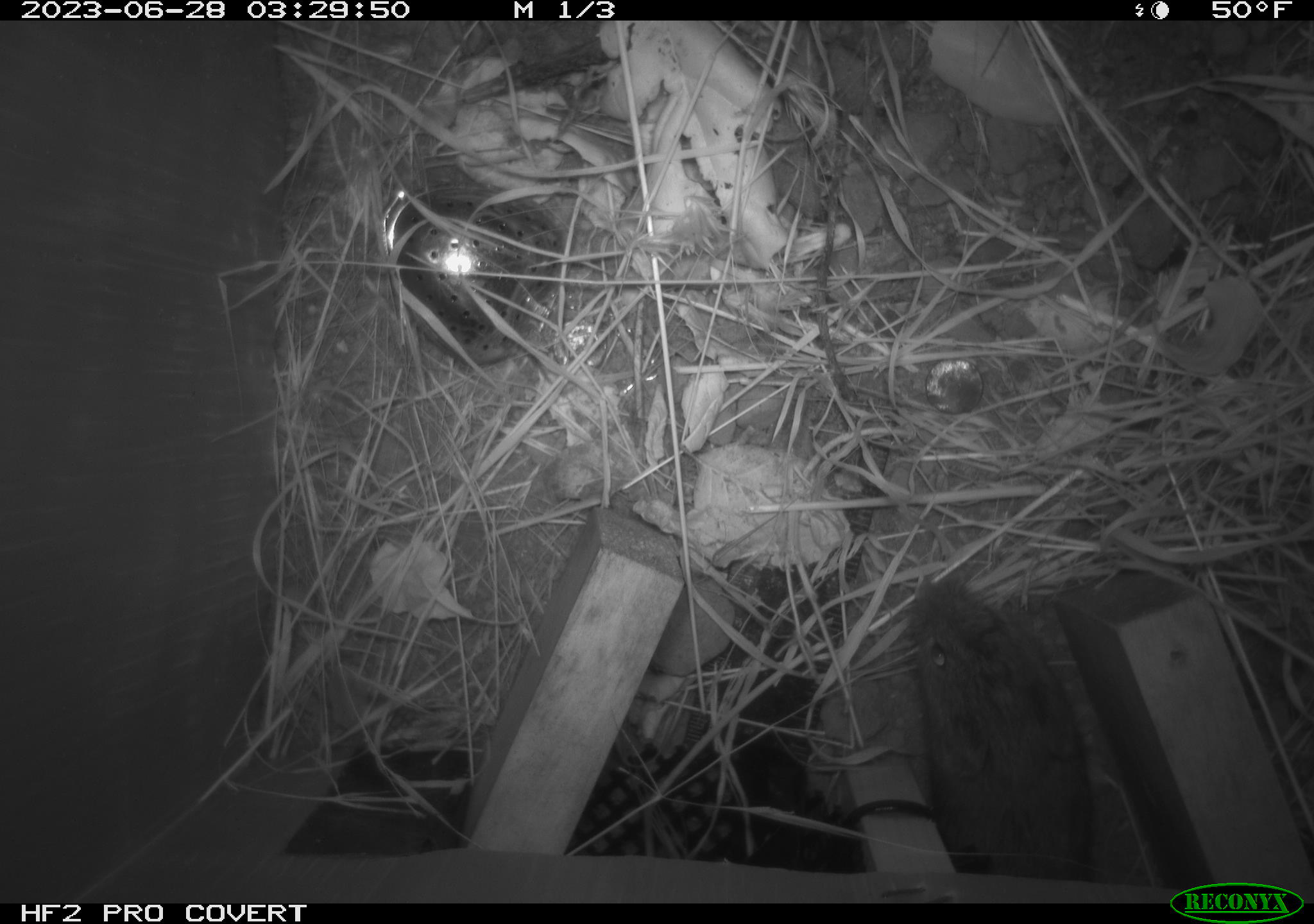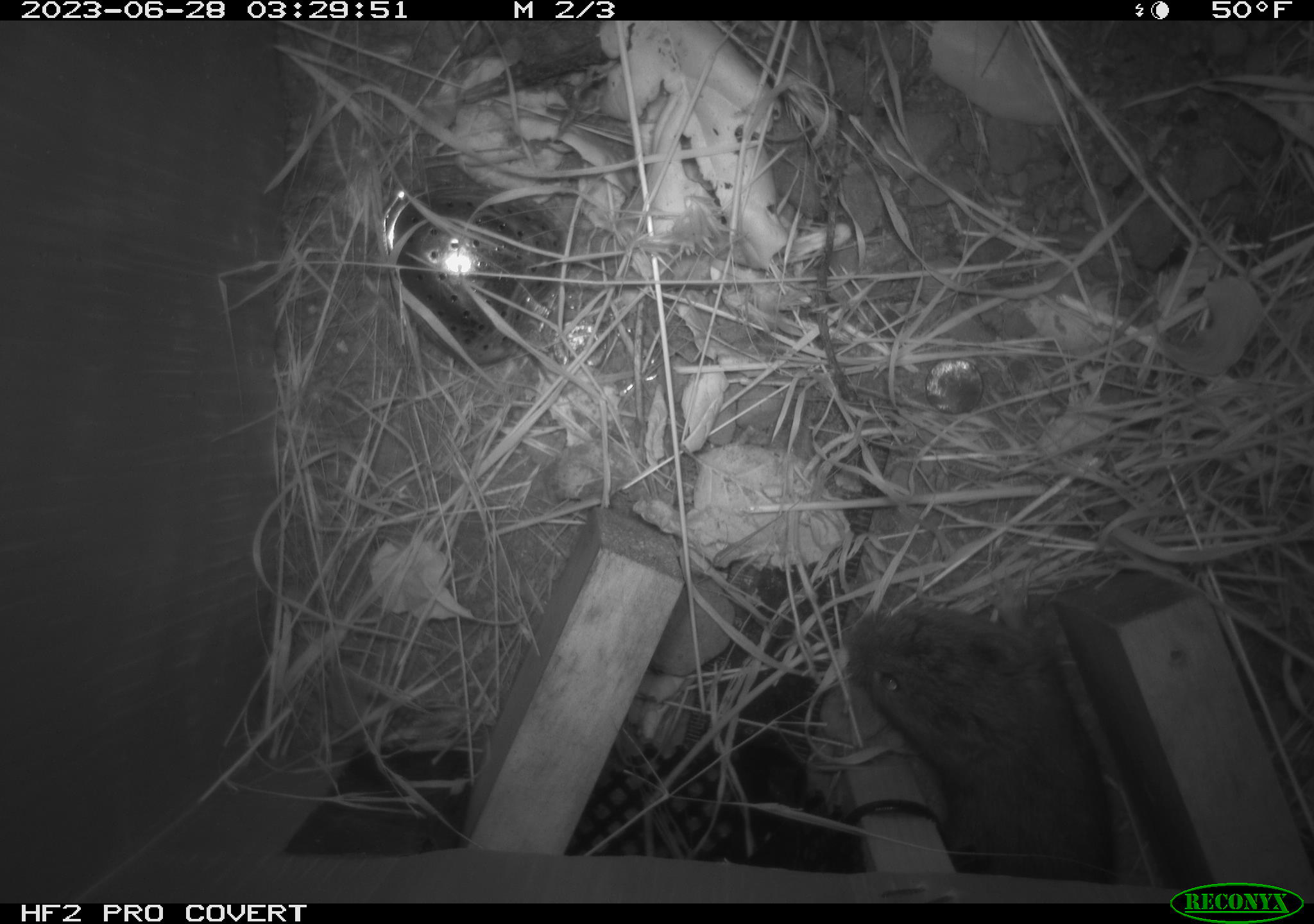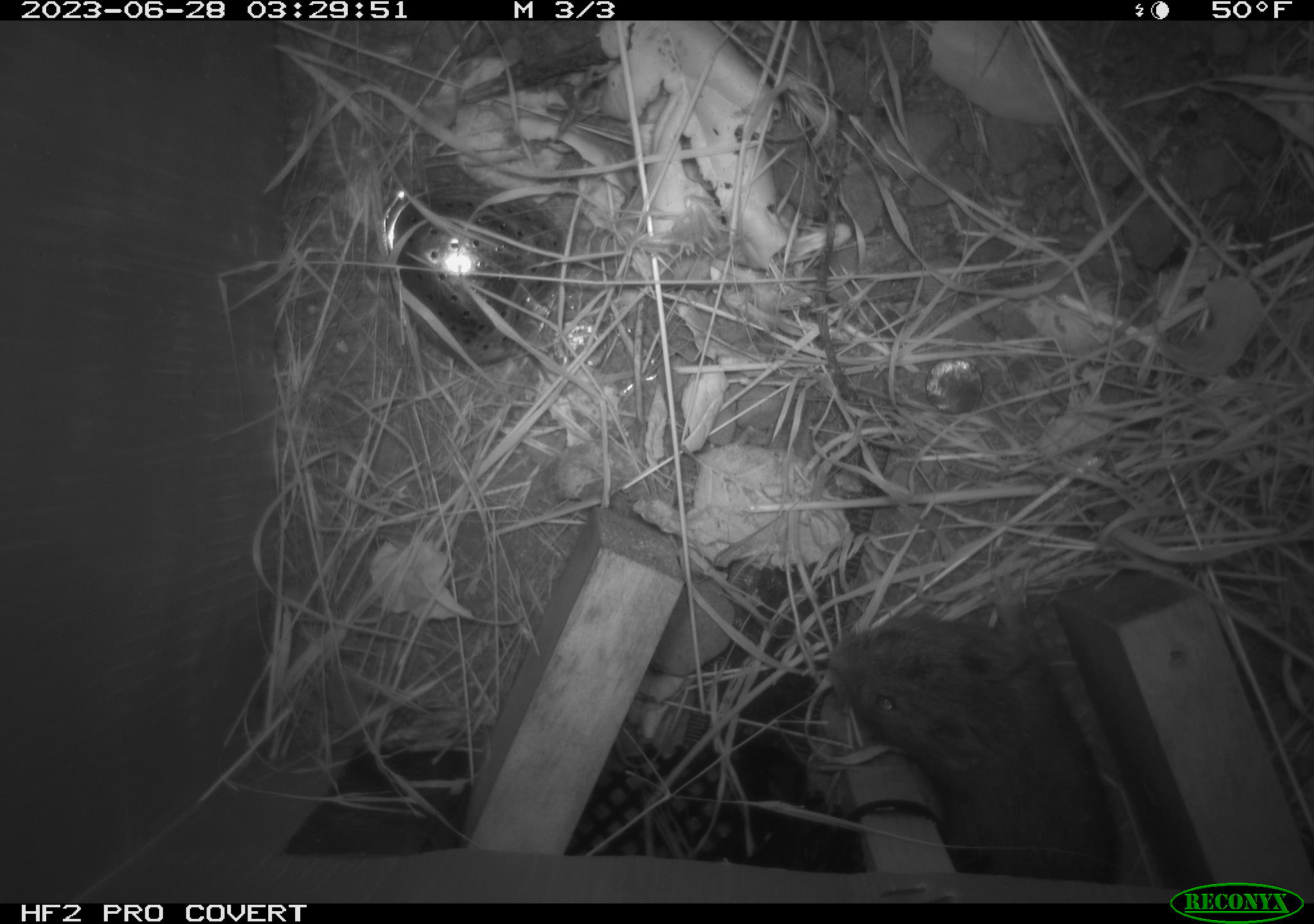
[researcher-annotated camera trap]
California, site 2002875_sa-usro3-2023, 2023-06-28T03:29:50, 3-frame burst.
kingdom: Animalia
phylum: Chordata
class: Mammalia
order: Rodentia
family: Cricetidae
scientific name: Arvicolinae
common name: voles, lemmings, and muskrats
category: arvicolinae subfamily